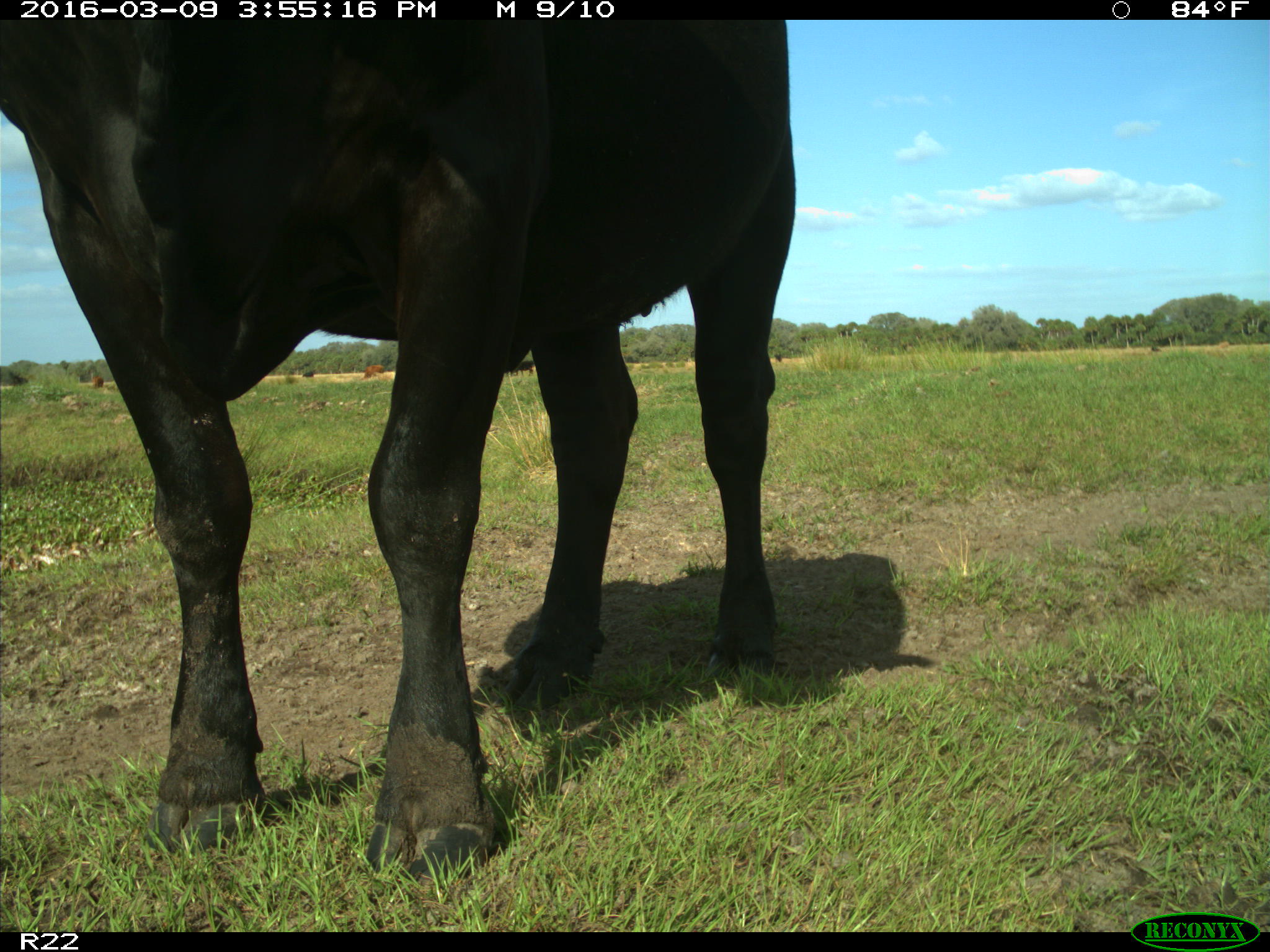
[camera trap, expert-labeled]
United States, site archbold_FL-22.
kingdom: Animalia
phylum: Chordata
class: Mammalia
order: Artiodactyla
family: Bovidae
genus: Bos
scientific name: Bos taurus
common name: domestic cow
Bos taurus (domestic cow).